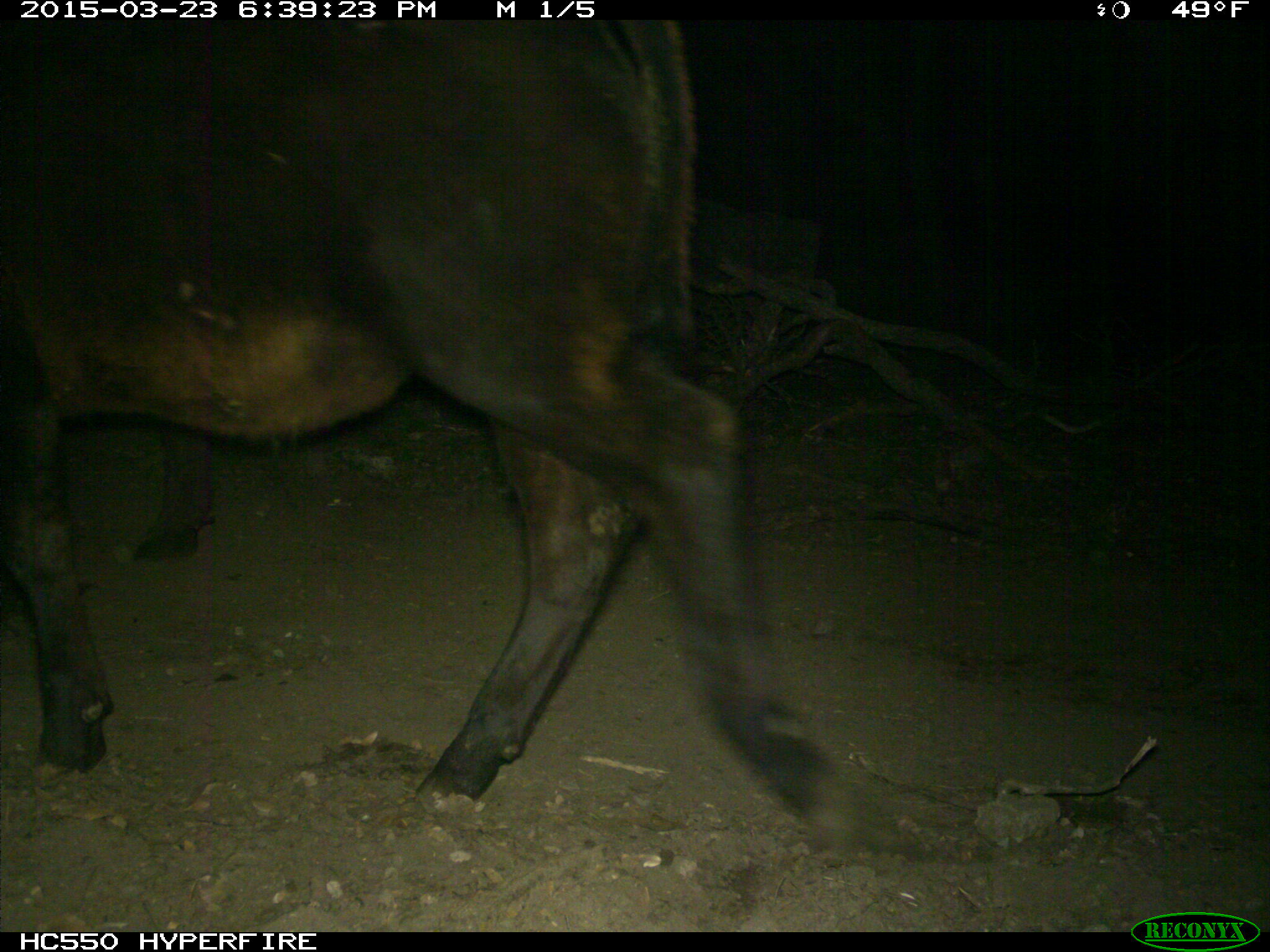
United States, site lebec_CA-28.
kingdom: Animalia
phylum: Chordata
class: Mammalia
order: Artiodactyla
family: Bovidae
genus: Bos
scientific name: Bos taurus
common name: domestic cow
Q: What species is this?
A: Bos taurus (domestic cow).